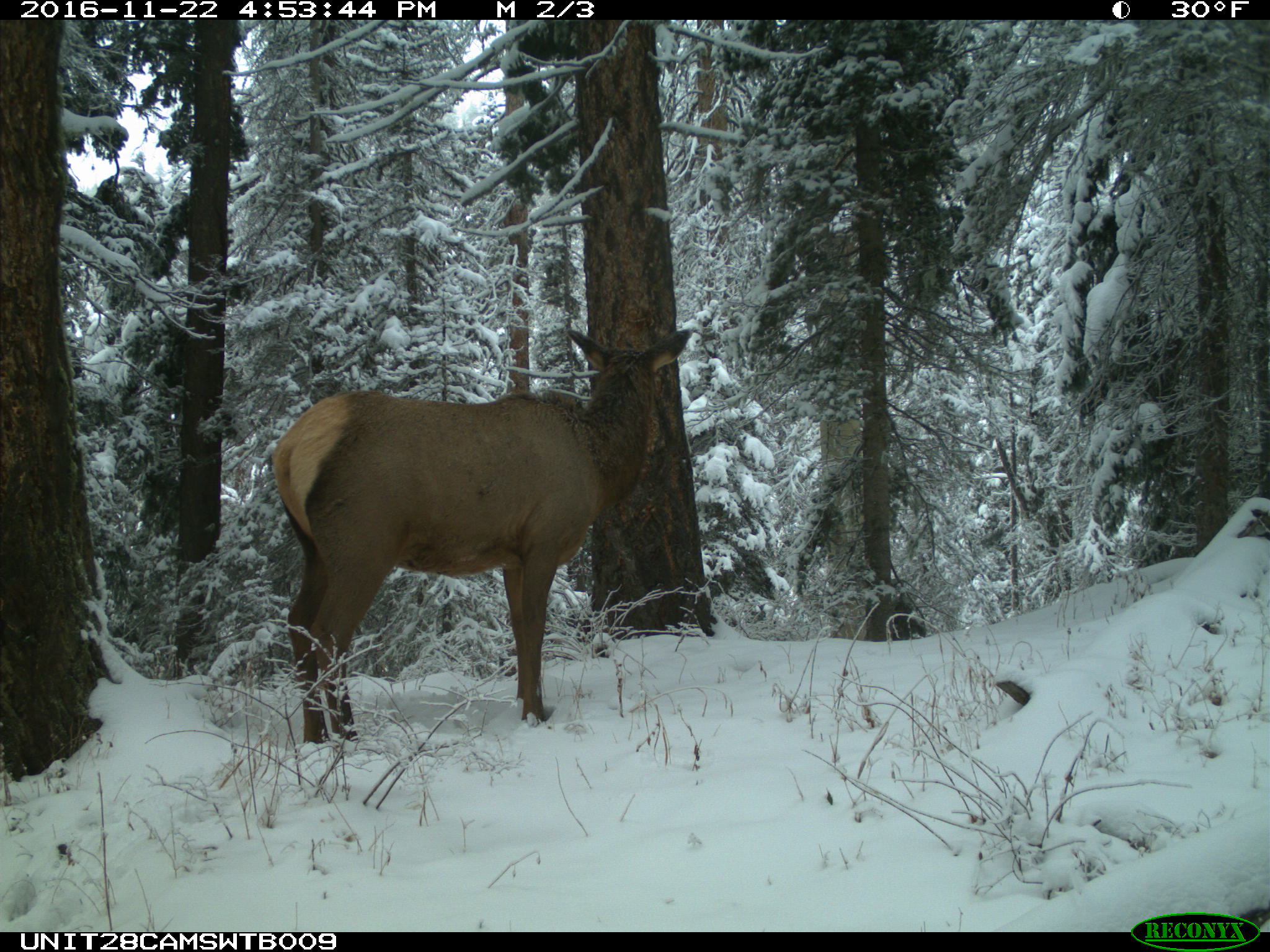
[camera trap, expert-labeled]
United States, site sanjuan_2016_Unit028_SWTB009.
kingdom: Animalia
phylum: Chordata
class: Mammalia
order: Artiodactyla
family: Cervidae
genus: Cervus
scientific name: Cervus elaphus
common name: red deer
Cervus elaphus (red deer).